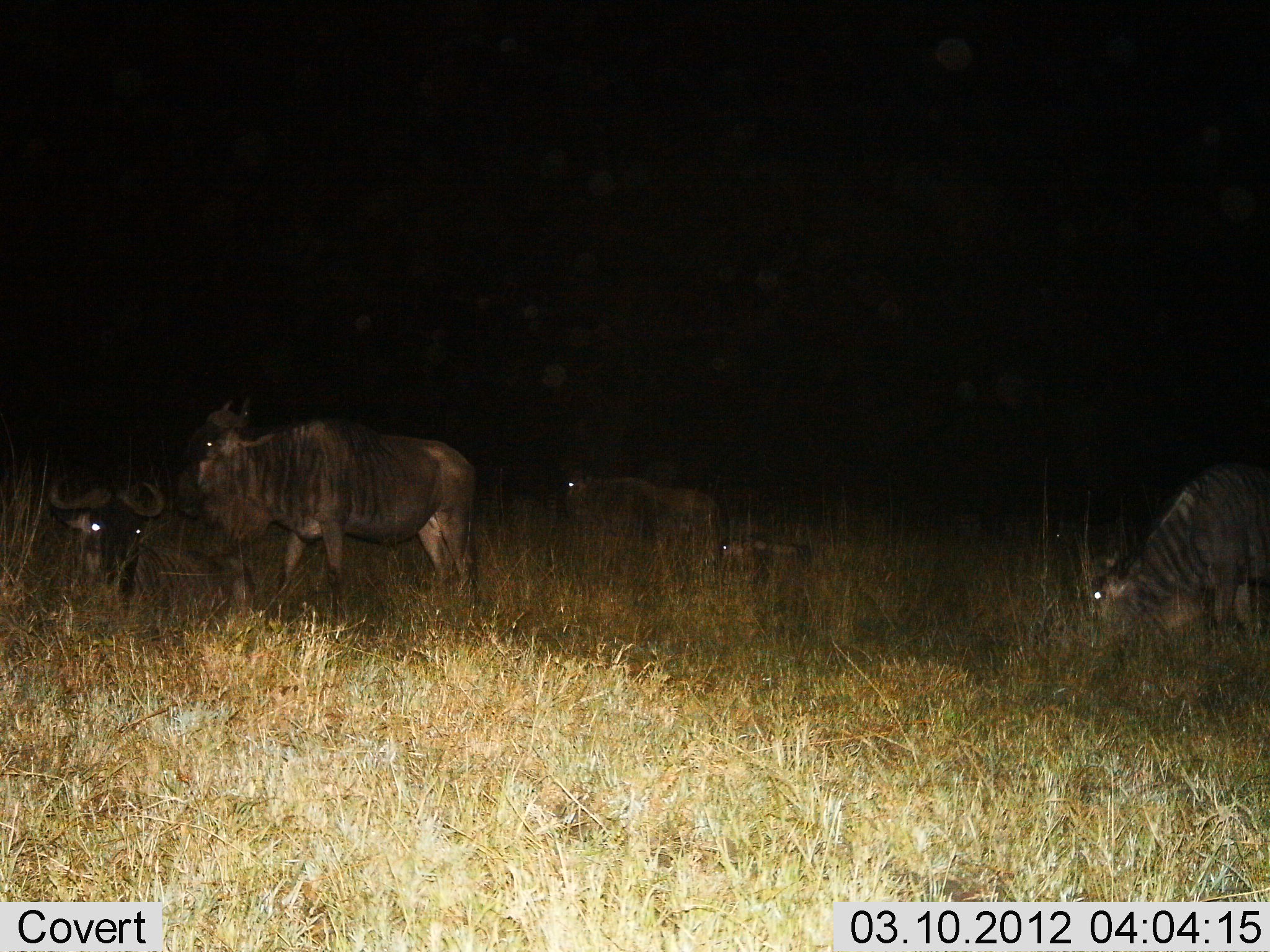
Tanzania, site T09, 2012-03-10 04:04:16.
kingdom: Animalia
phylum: Chordata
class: Mammalia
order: Artiodactyla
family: Bovidae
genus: Connochaetes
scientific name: Connochaetes taurinus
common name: blue wildebeest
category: wildebeest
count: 5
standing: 87%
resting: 93%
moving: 7%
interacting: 7%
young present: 33%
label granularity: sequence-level